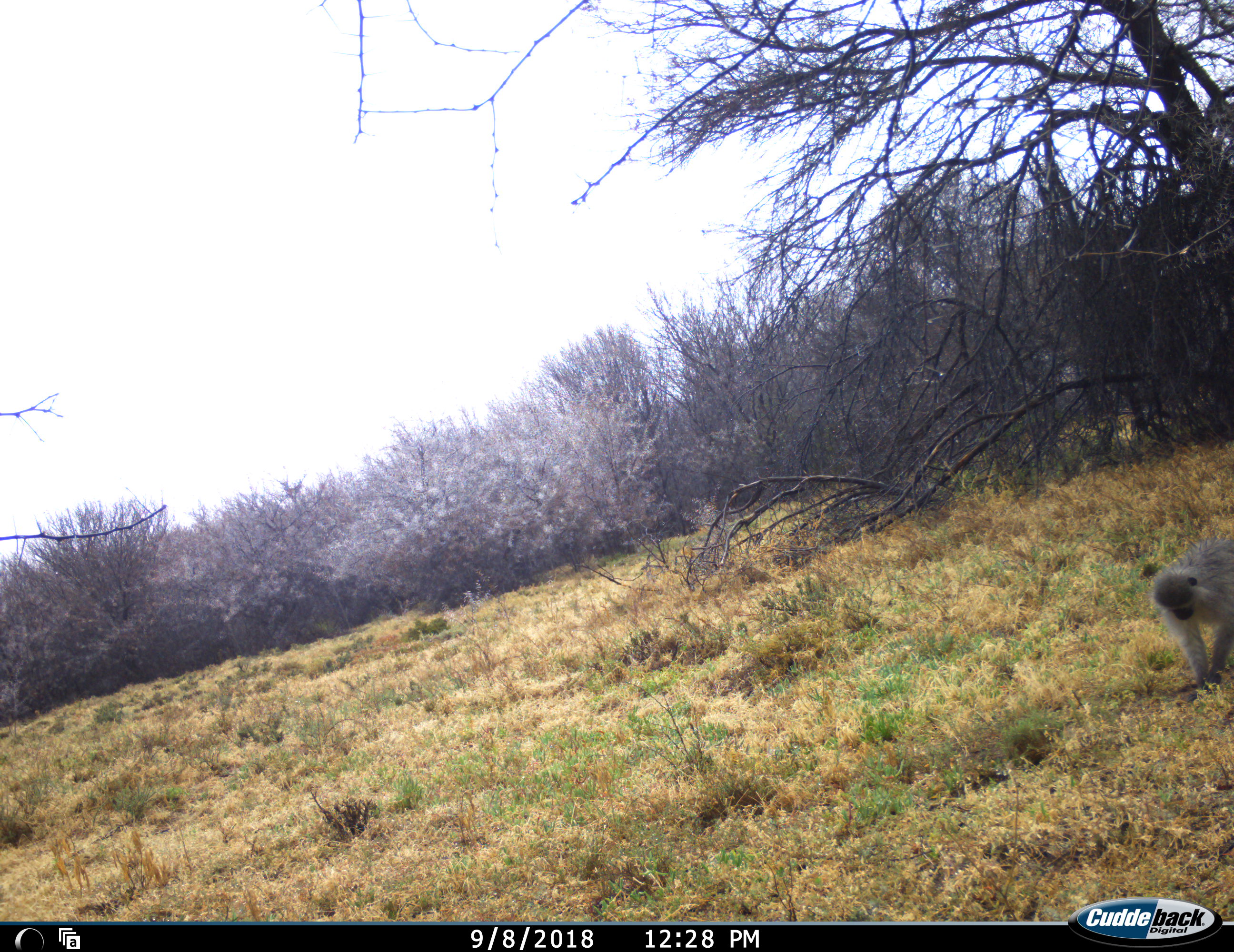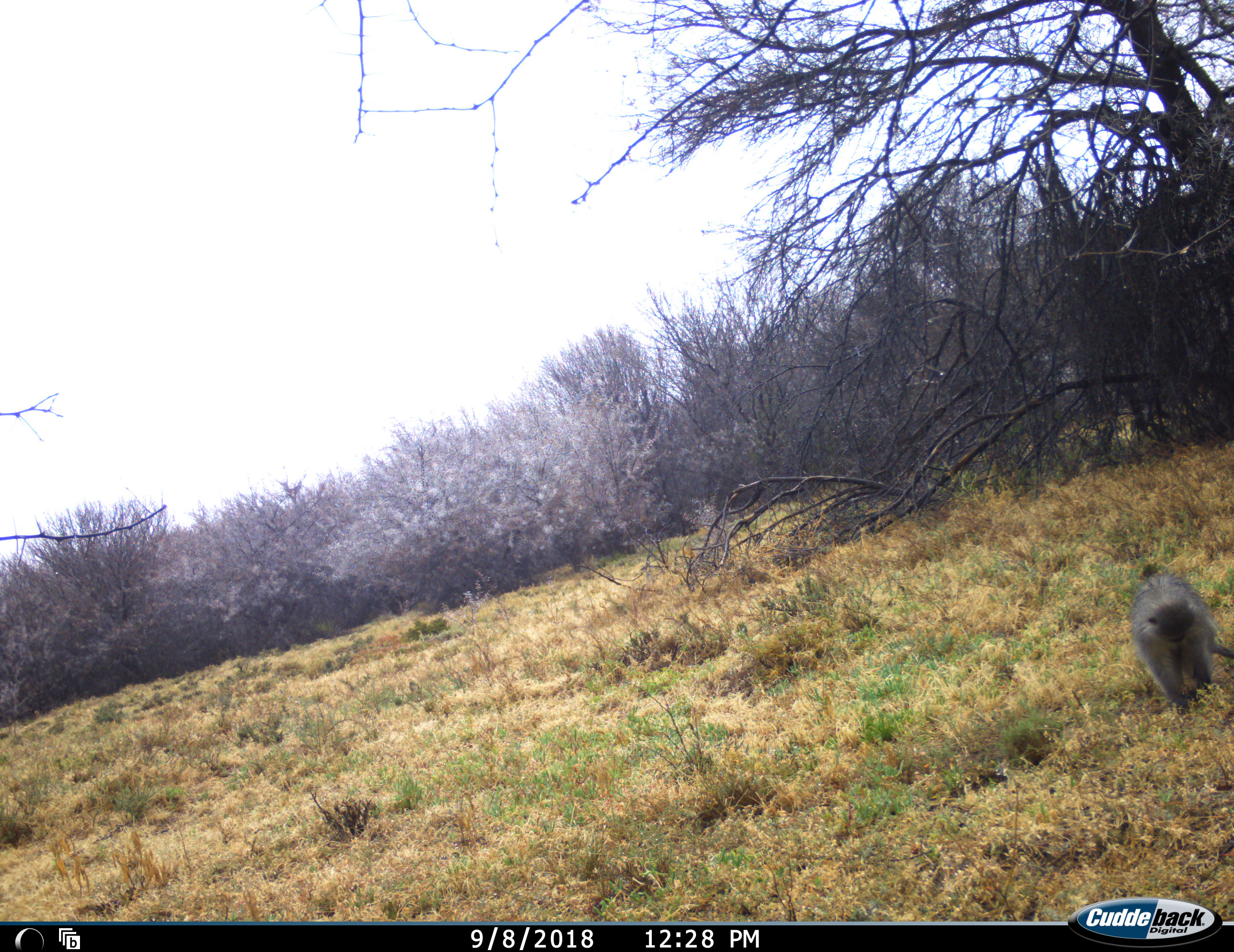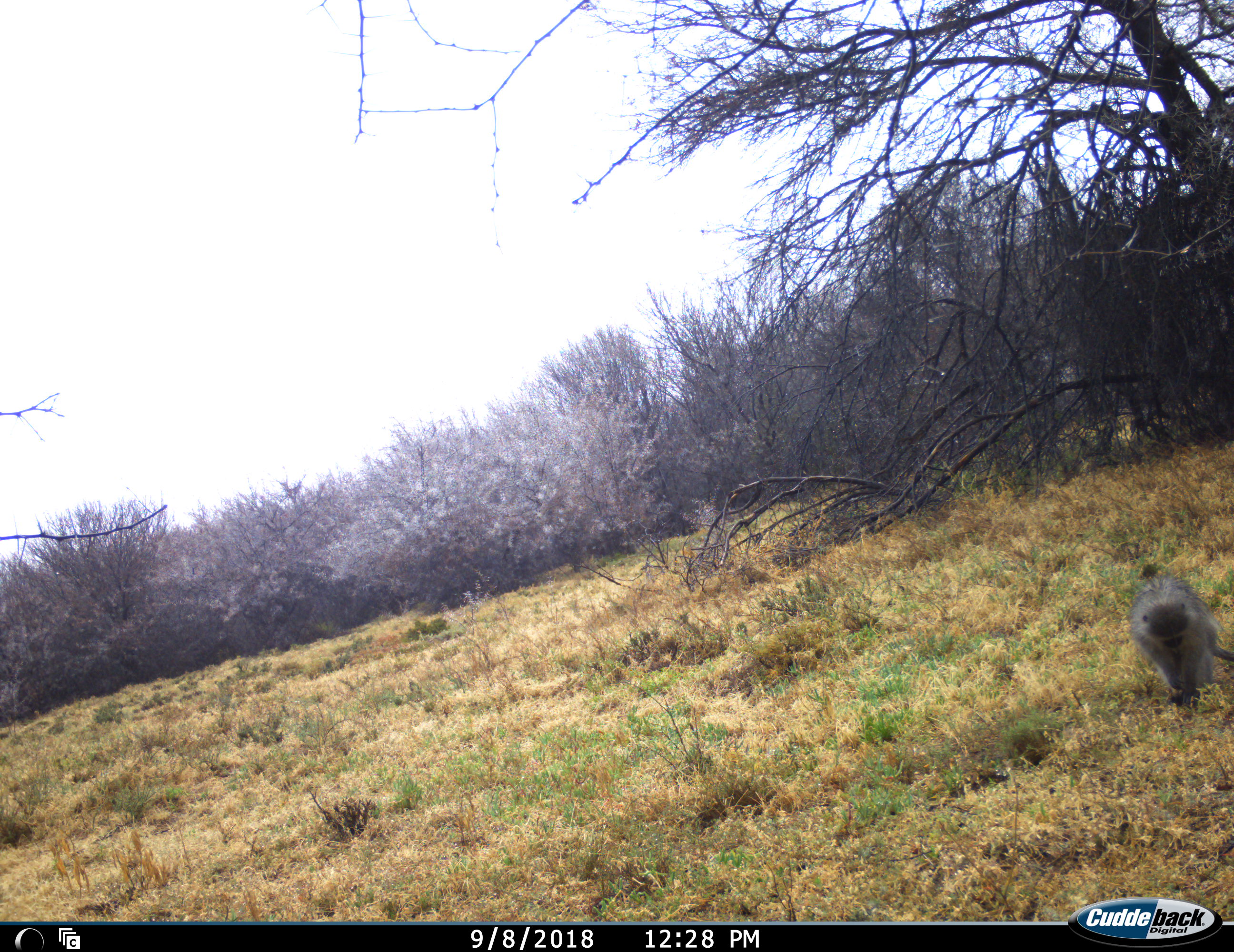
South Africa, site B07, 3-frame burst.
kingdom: Animalia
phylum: Chordata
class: Mammalia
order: Primates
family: Cercopithecidae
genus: Chlorocebus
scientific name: Chlorocebus pygerythrus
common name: vervet monkey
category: monkeyvervet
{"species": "monkeyvervet (vervet monkey) (Chlorocebus pygerythrus)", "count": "1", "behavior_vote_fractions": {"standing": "30%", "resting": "0%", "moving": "70%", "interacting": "0%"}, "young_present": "0%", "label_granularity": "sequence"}